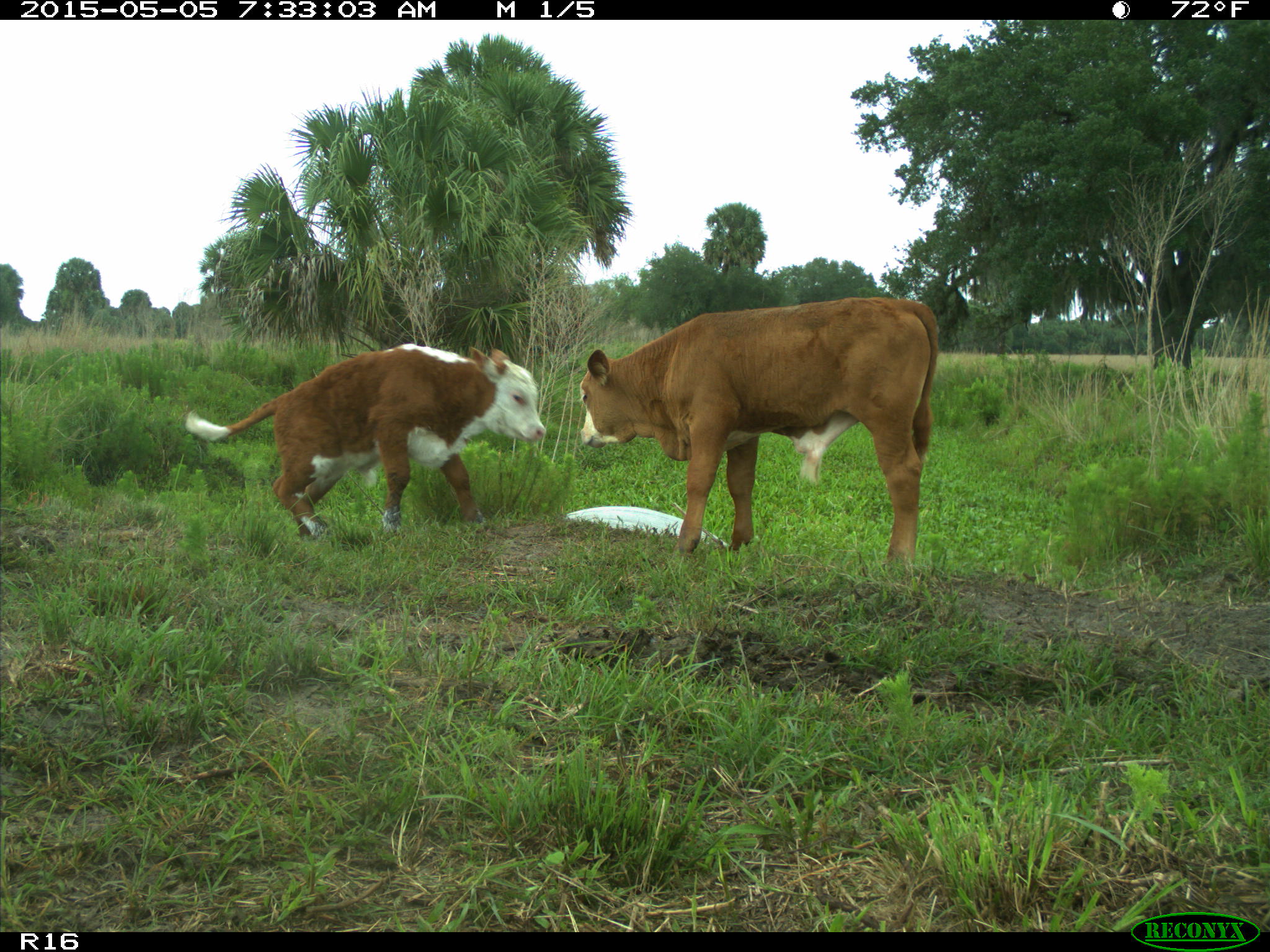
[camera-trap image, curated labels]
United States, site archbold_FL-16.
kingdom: Animalia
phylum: Chordata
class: Mammalia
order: Artiodactyla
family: Bovidae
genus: Bos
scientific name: Bos taurus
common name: domestic cow